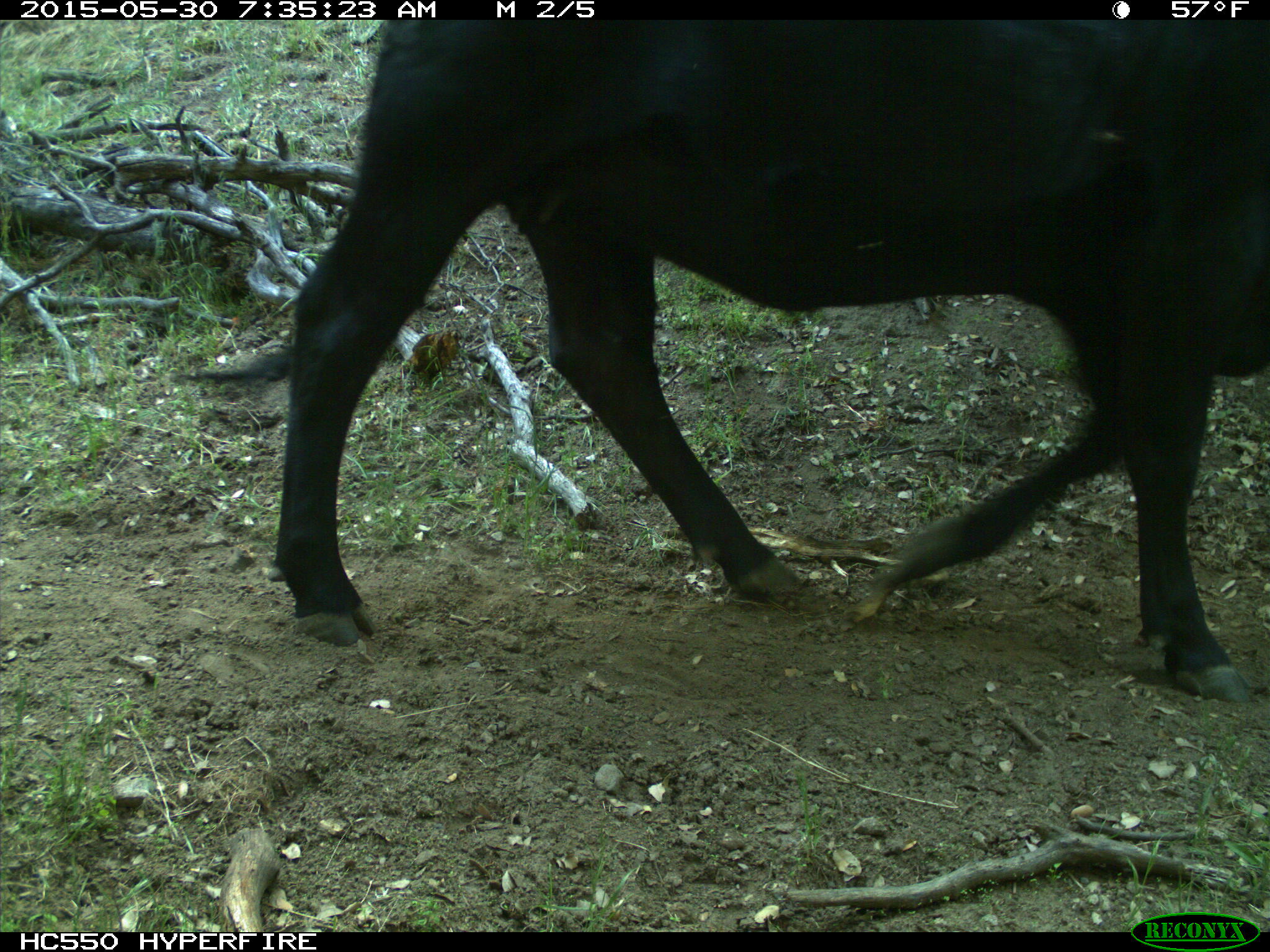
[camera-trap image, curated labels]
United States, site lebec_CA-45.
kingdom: Animalia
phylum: Chordata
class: Mammalia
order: Artiodactyla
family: Bovidae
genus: Bos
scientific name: Bos taurus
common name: domestic cow